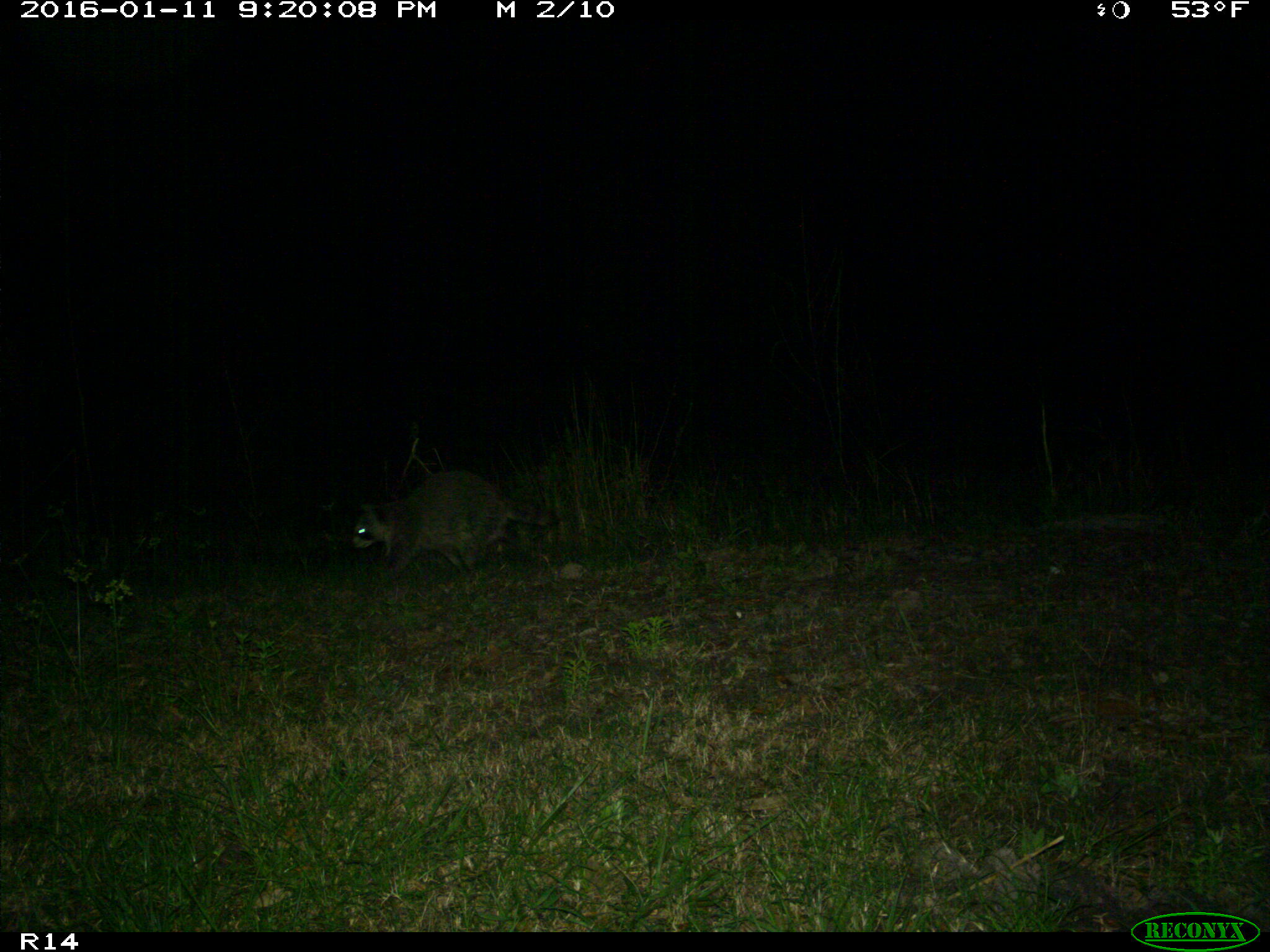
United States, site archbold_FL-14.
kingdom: Animalia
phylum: Chordata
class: Mammalia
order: Carnivora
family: Procyonidae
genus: Procyon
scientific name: Procyon lotor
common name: common raccoon